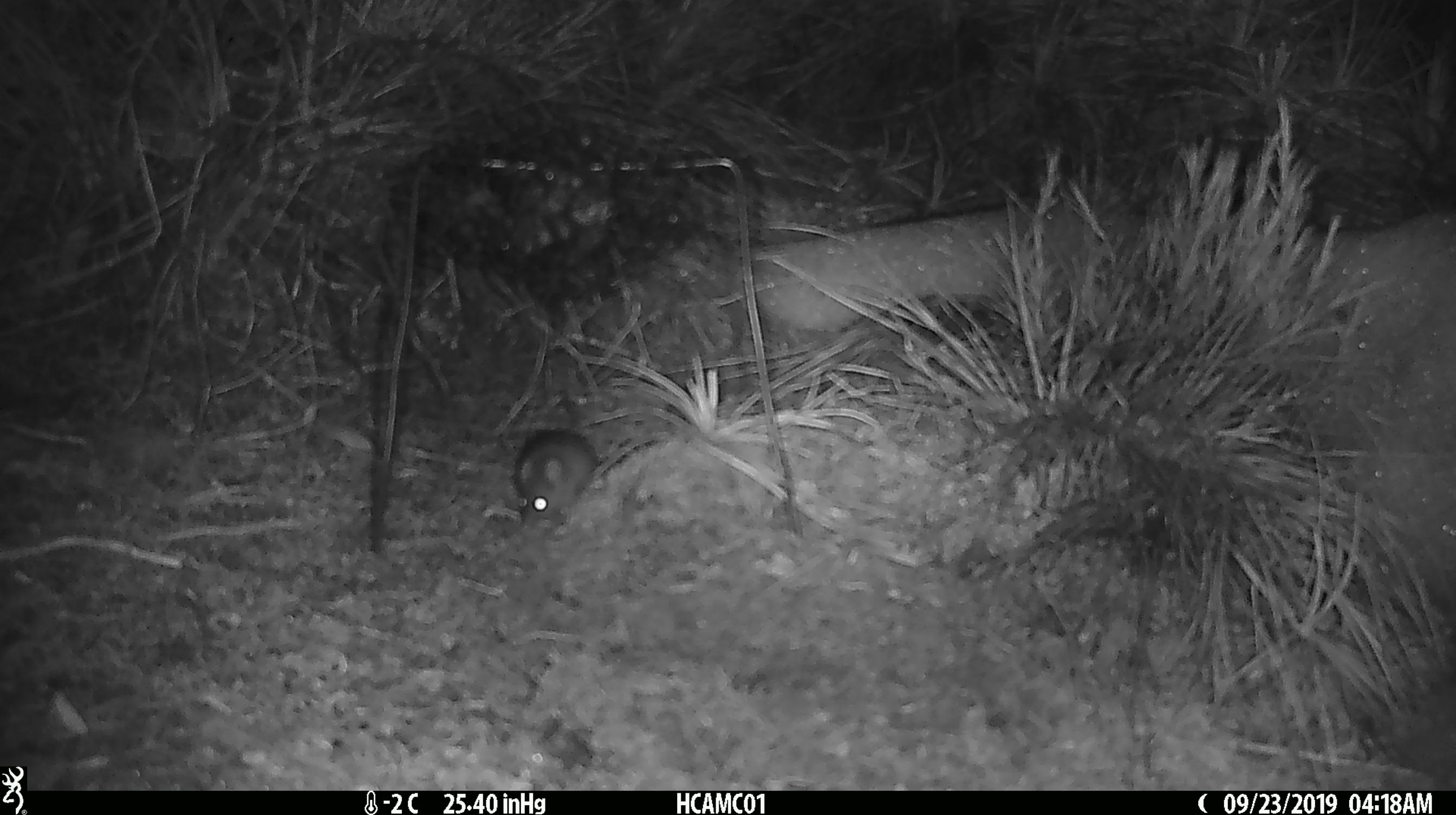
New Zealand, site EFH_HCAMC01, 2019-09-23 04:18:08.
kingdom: Animalia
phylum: Chordata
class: Mammalia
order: Rodentia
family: Muridae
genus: Mus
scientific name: Mus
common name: mouse